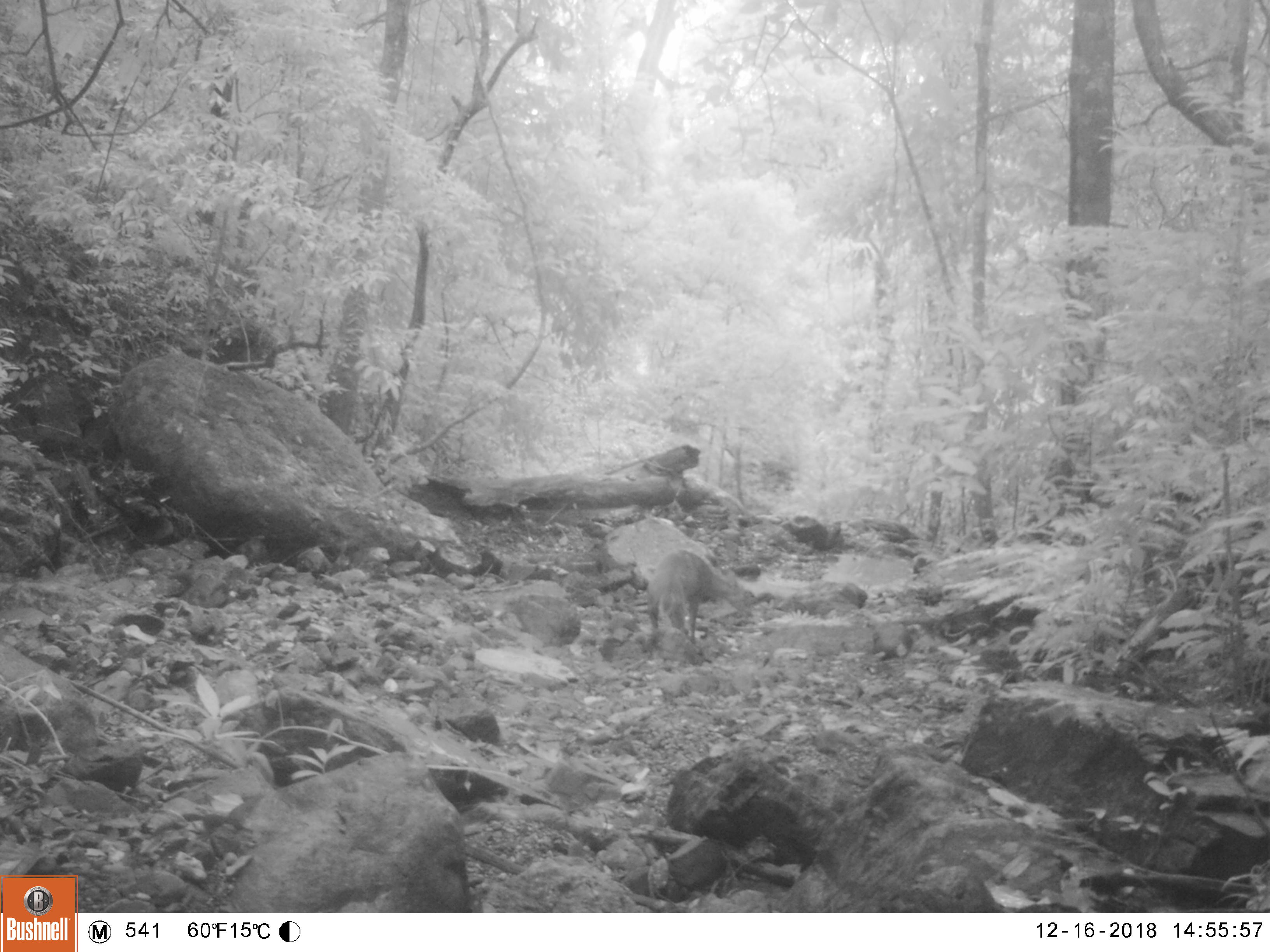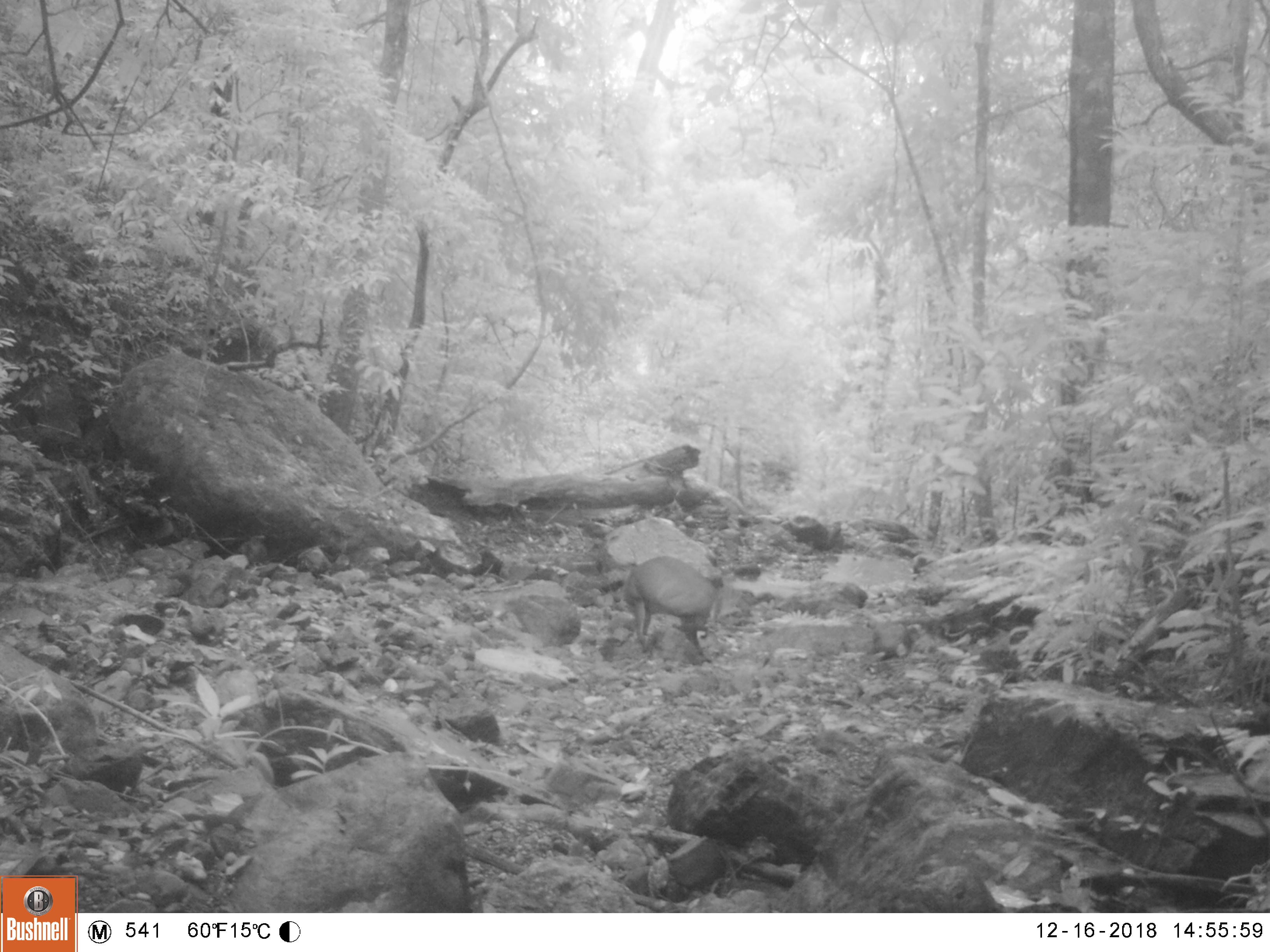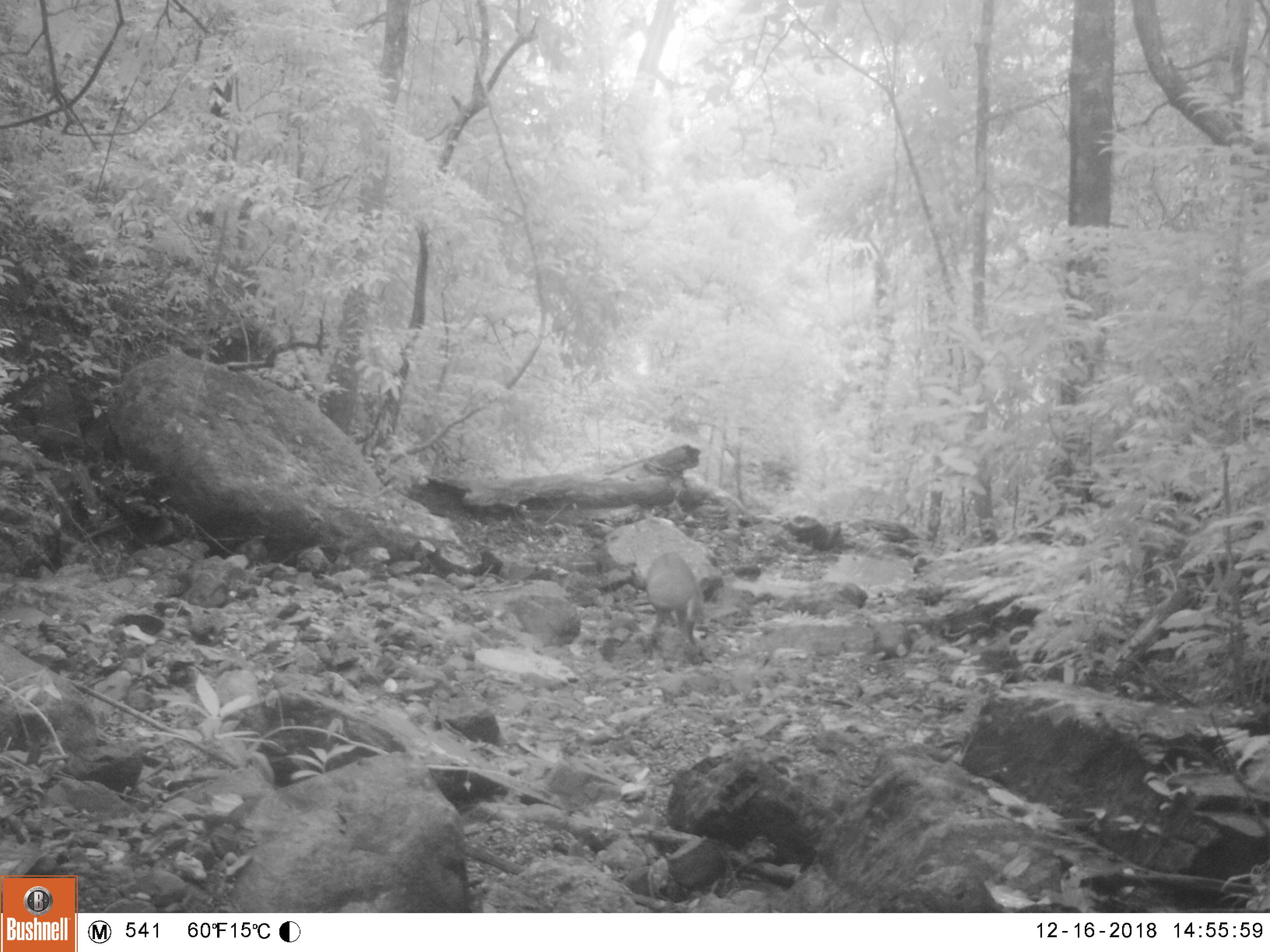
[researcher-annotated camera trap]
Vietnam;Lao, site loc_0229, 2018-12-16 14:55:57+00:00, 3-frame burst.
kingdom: Animalia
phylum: Chordata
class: Mammalia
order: Artiodactyla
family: Cervidae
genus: Muntiacus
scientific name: Muntiacus vuquangensis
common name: large-antlered muntjac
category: large antlered muntjac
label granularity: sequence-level